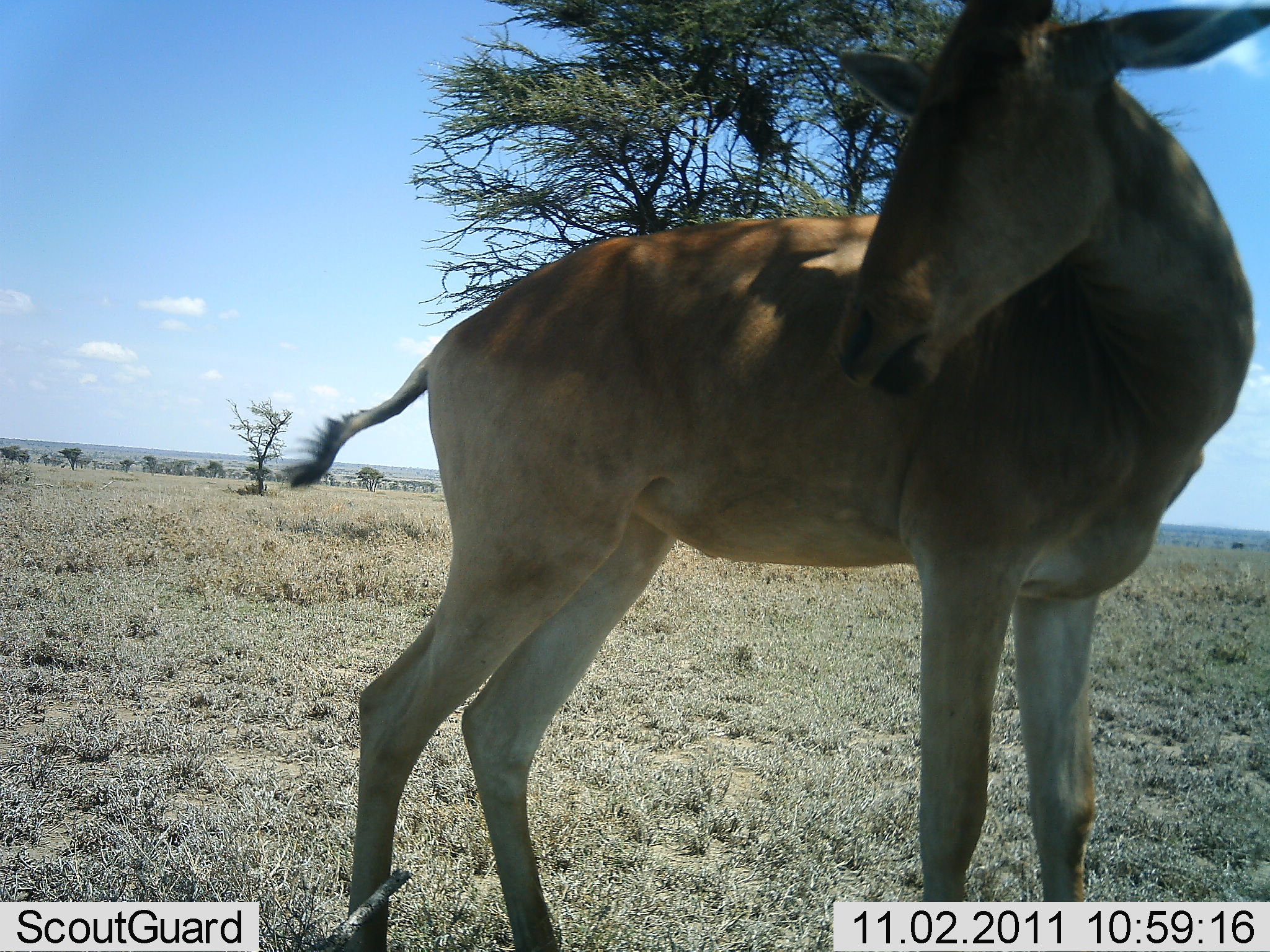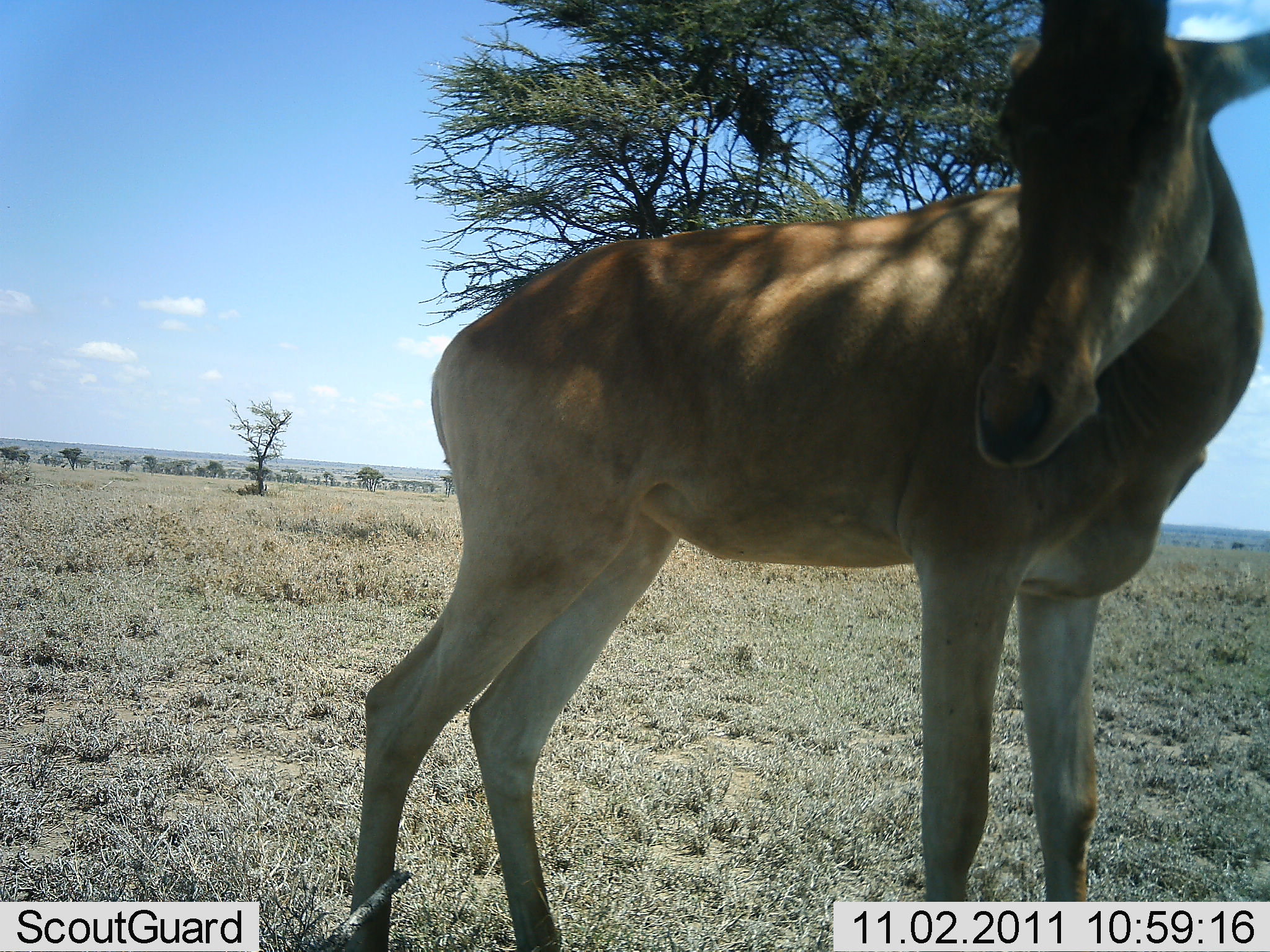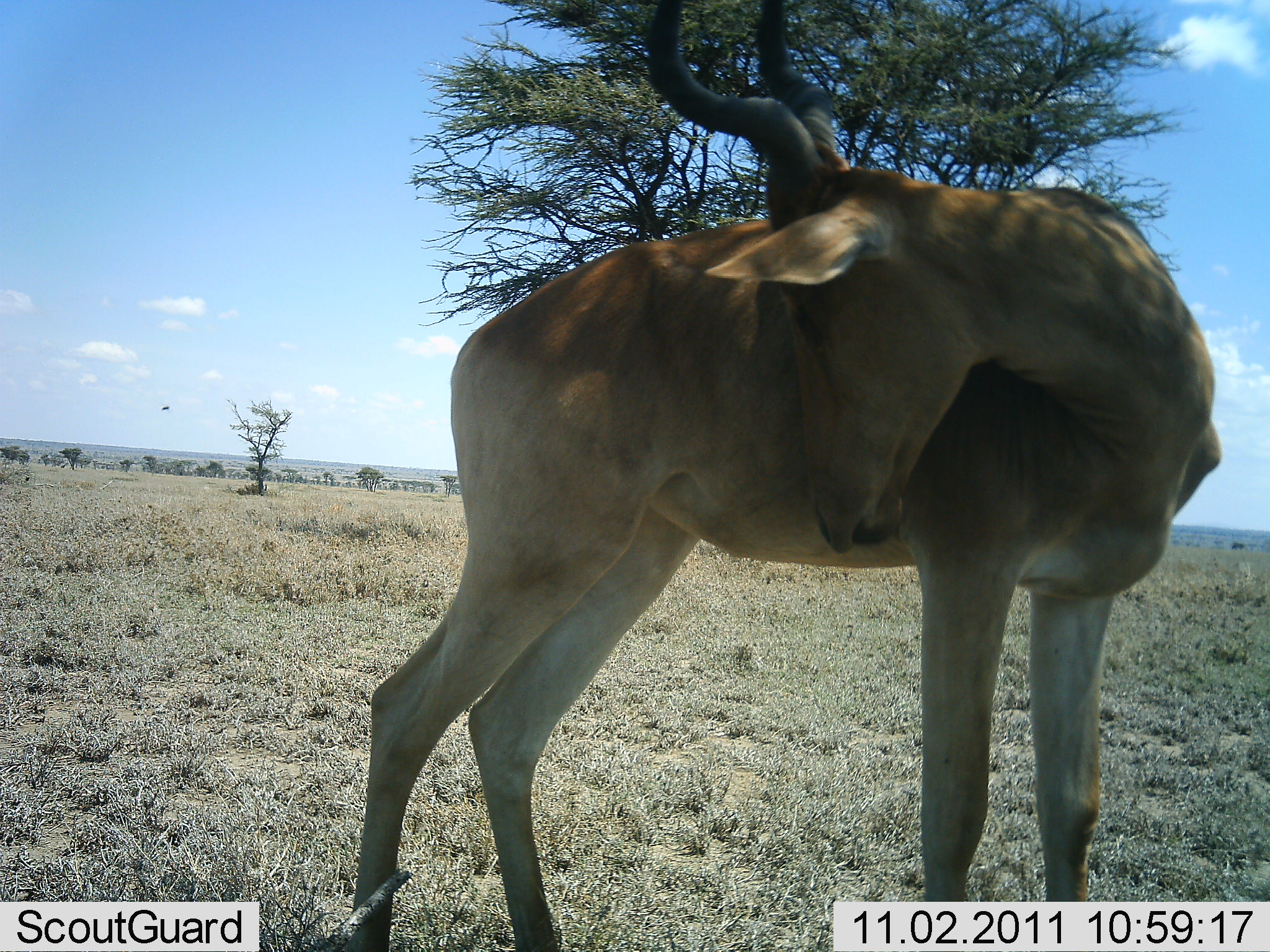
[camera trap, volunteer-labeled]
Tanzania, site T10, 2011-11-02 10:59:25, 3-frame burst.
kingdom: Animalia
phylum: Chordata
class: Mammalia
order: Artiodactyla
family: Bovidae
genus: Alcelaphus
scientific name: Alcelaphus buselaphus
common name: hartebeest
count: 1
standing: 92%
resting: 0%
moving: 8%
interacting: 0%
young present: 0%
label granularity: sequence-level